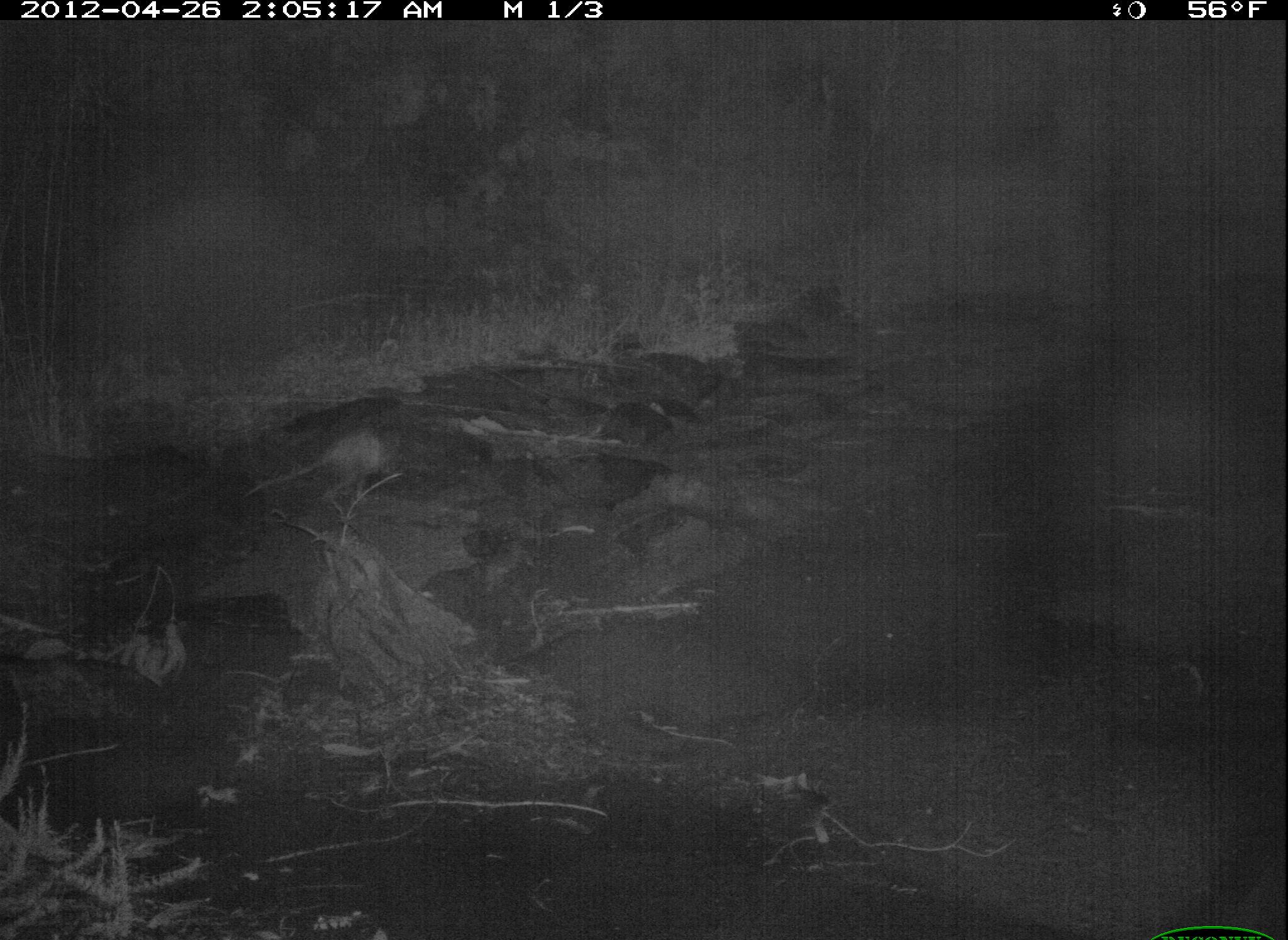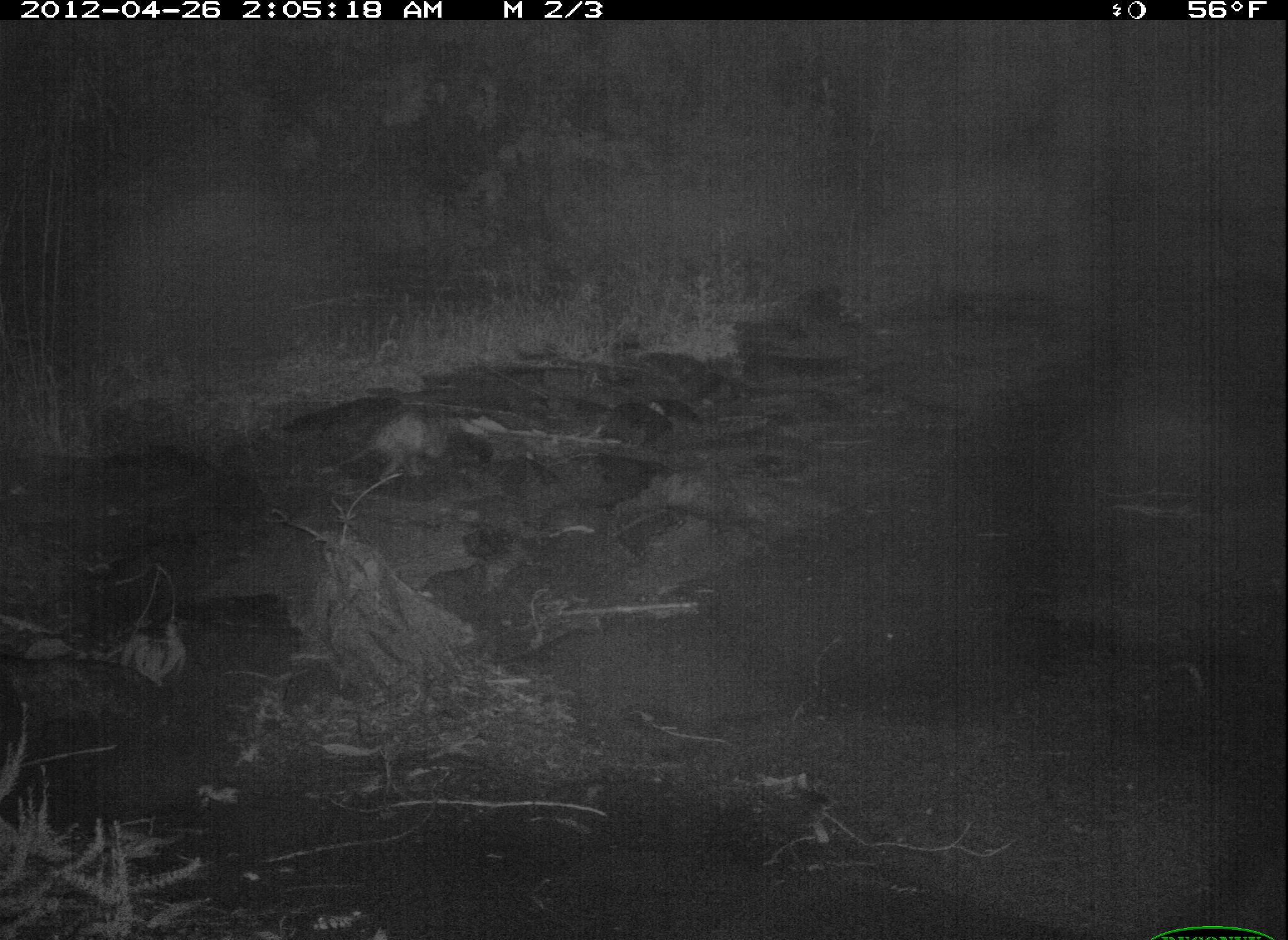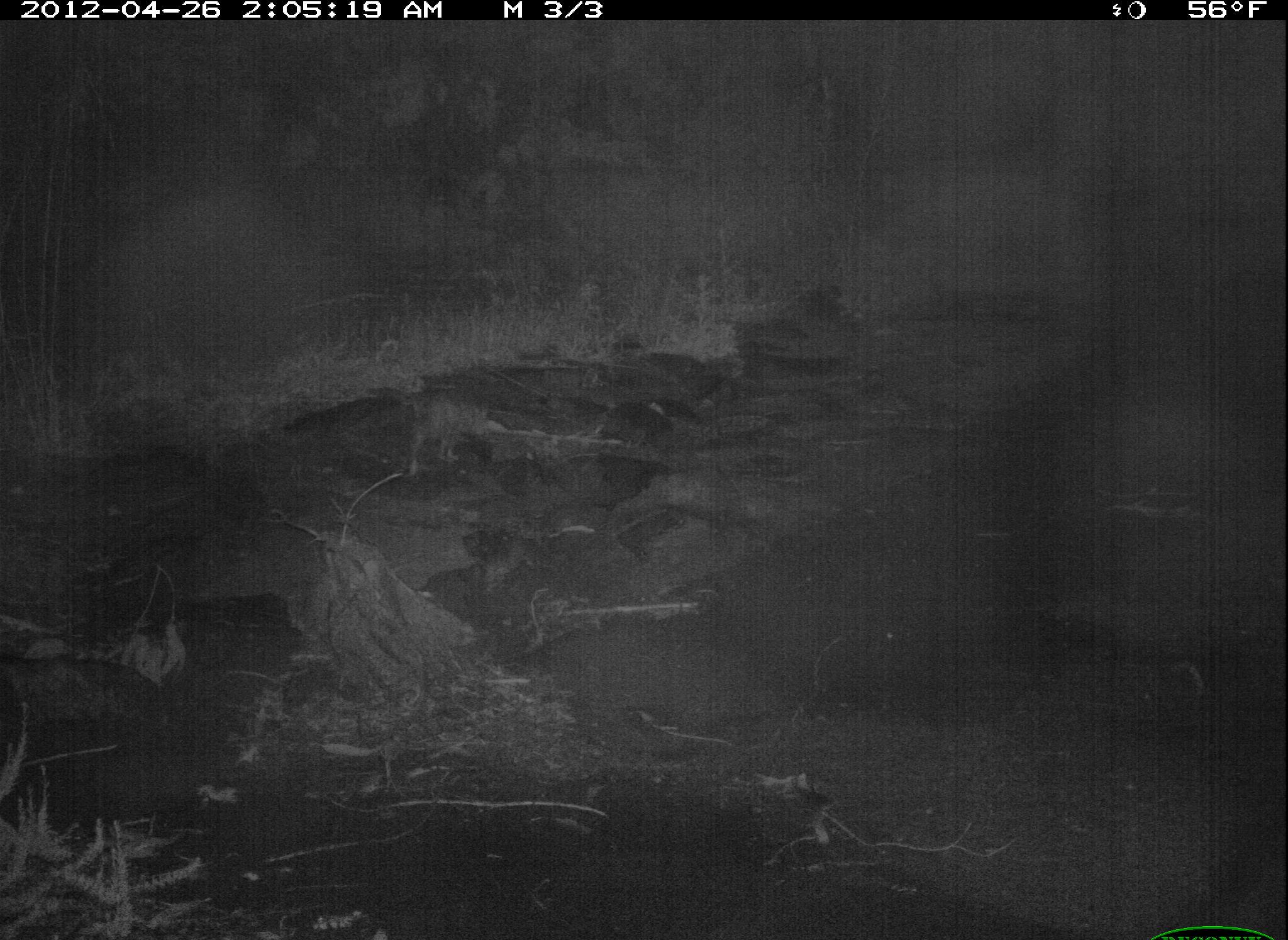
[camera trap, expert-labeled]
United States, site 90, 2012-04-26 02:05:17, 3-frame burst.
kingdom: Animalia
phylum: Chordata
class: Mammalia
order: Didelphimorphia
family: Didelphidae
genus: Didelphis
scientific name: Didelphis virginiana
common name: virginia opossum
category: opossum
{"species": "opossum (virginia opossum) (Didelphis virginiana)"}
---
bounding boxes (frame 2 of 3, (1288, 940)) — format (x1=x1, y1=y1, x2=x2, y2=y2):
opossum: (x1=321, y1=400, x2=467, y2=489)